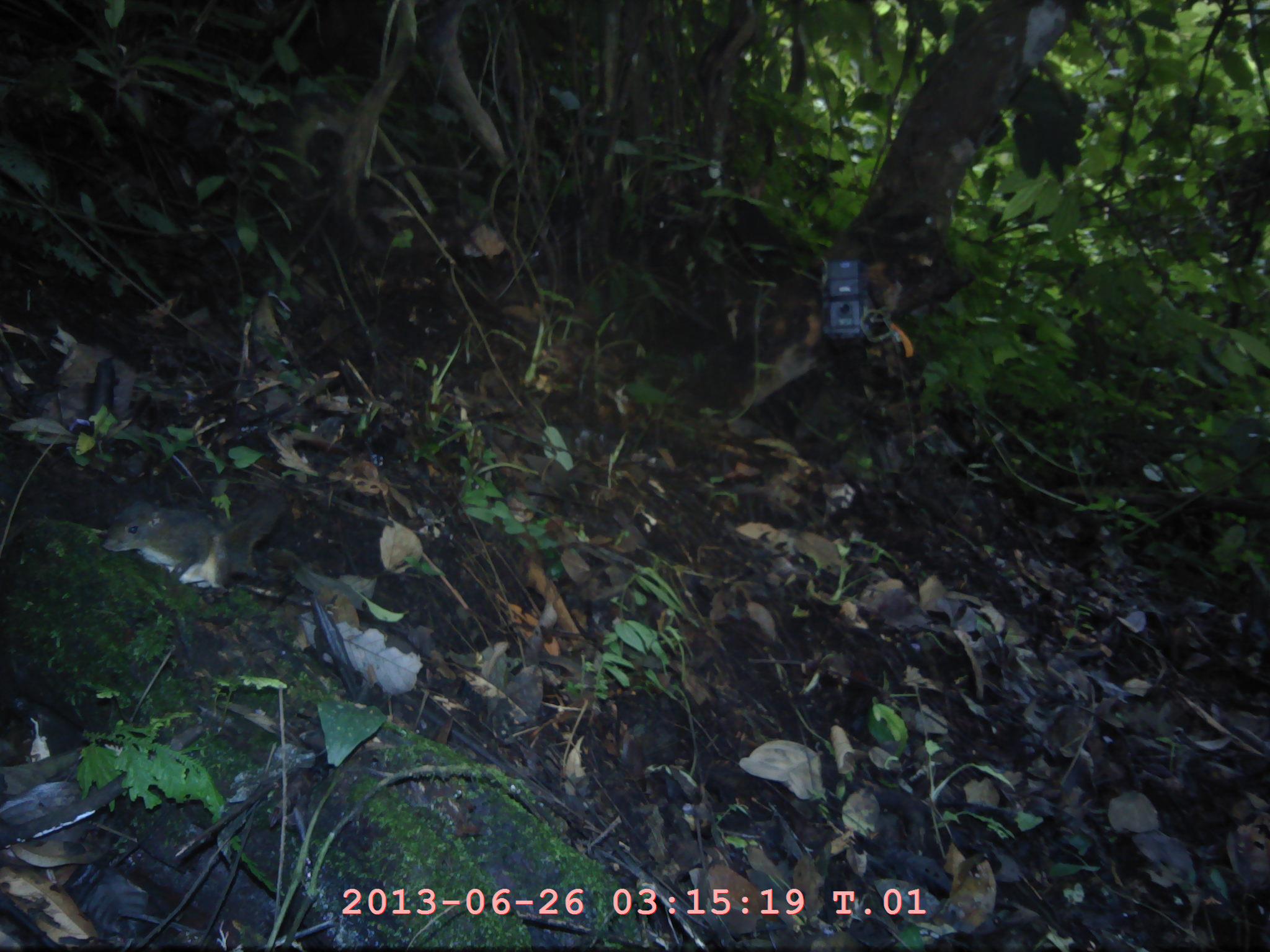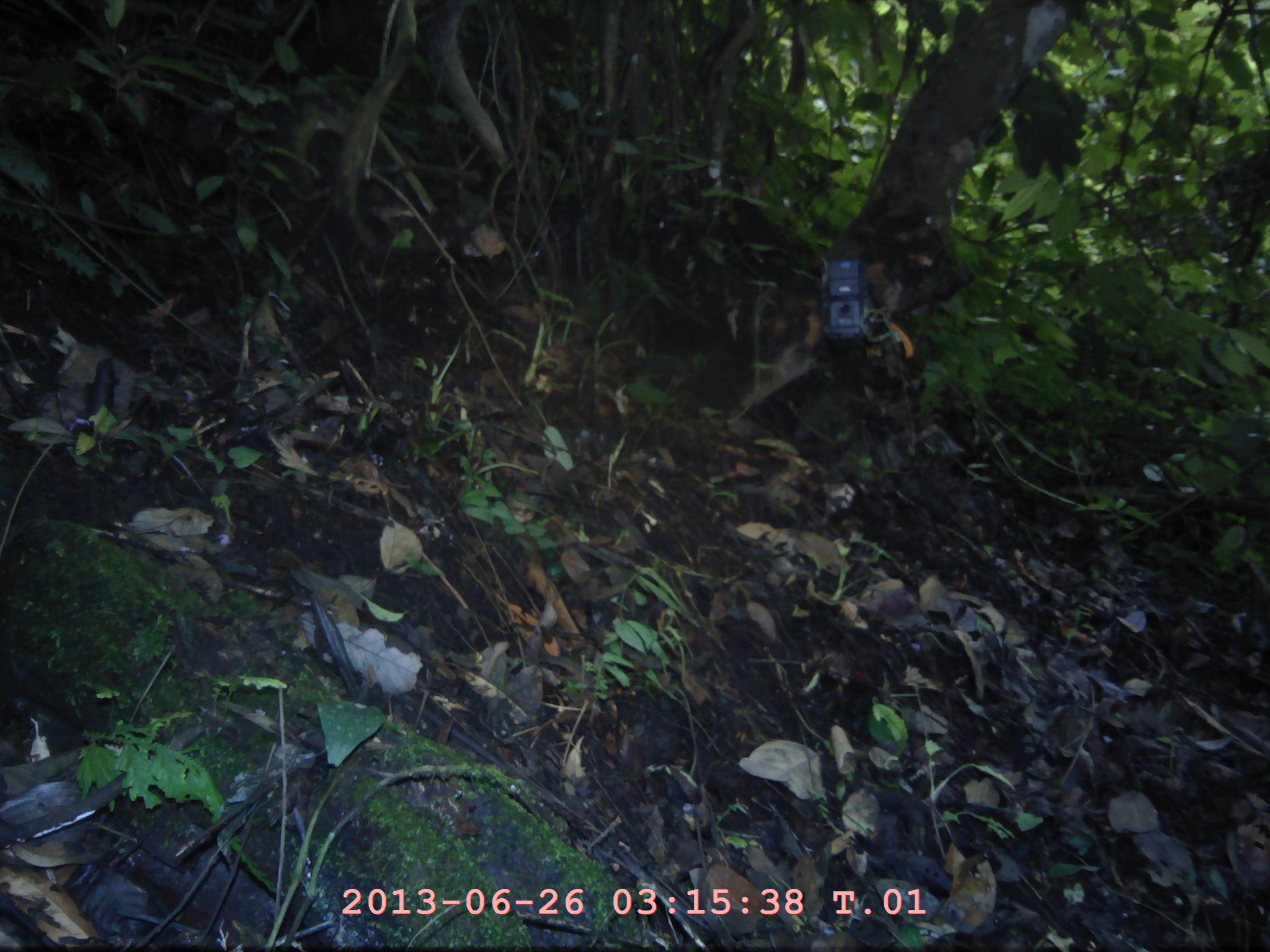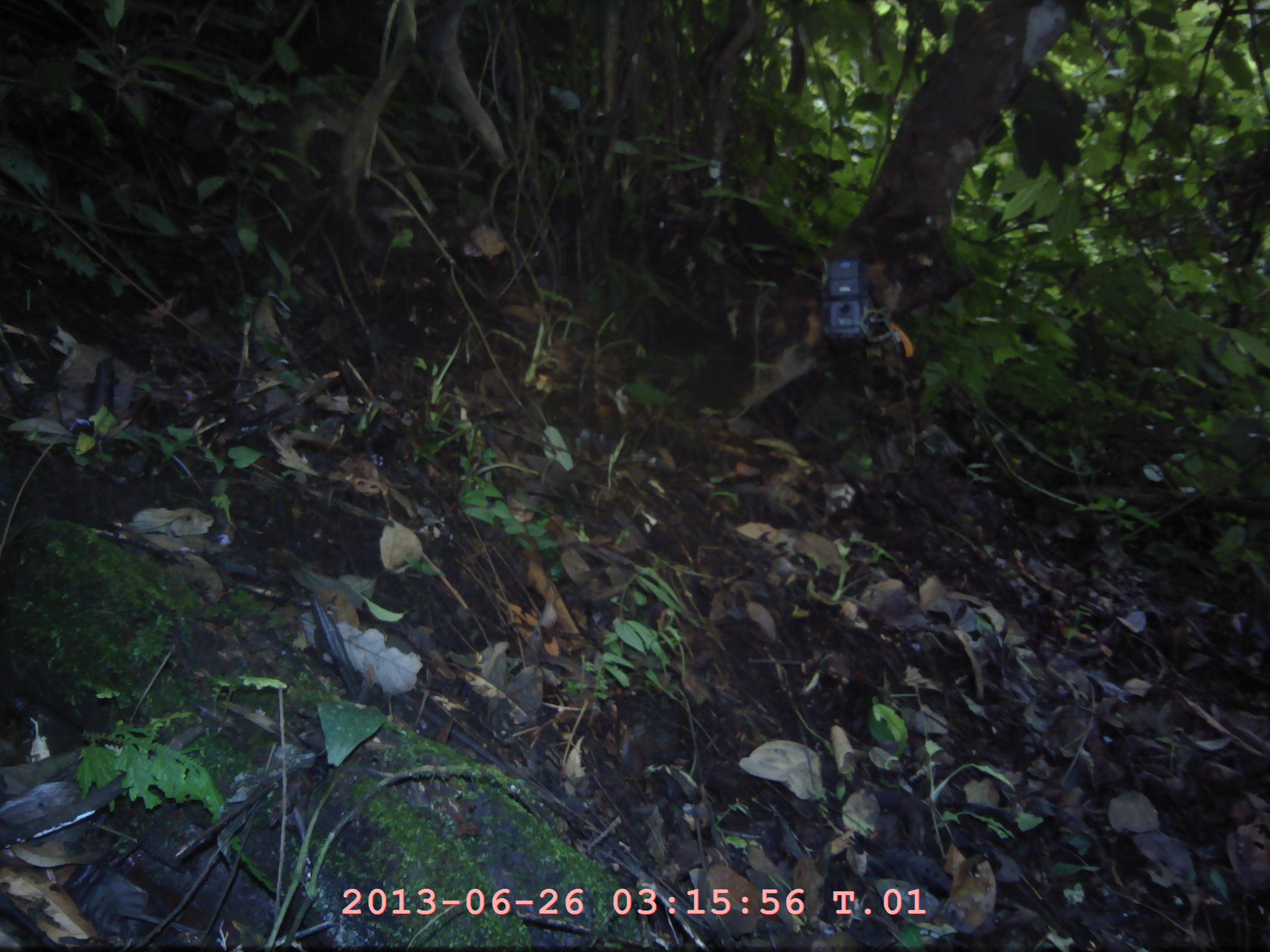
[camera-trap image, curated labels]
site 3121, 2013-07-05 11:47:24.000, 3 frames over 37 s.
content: unidentified animal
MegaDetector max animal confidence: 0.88